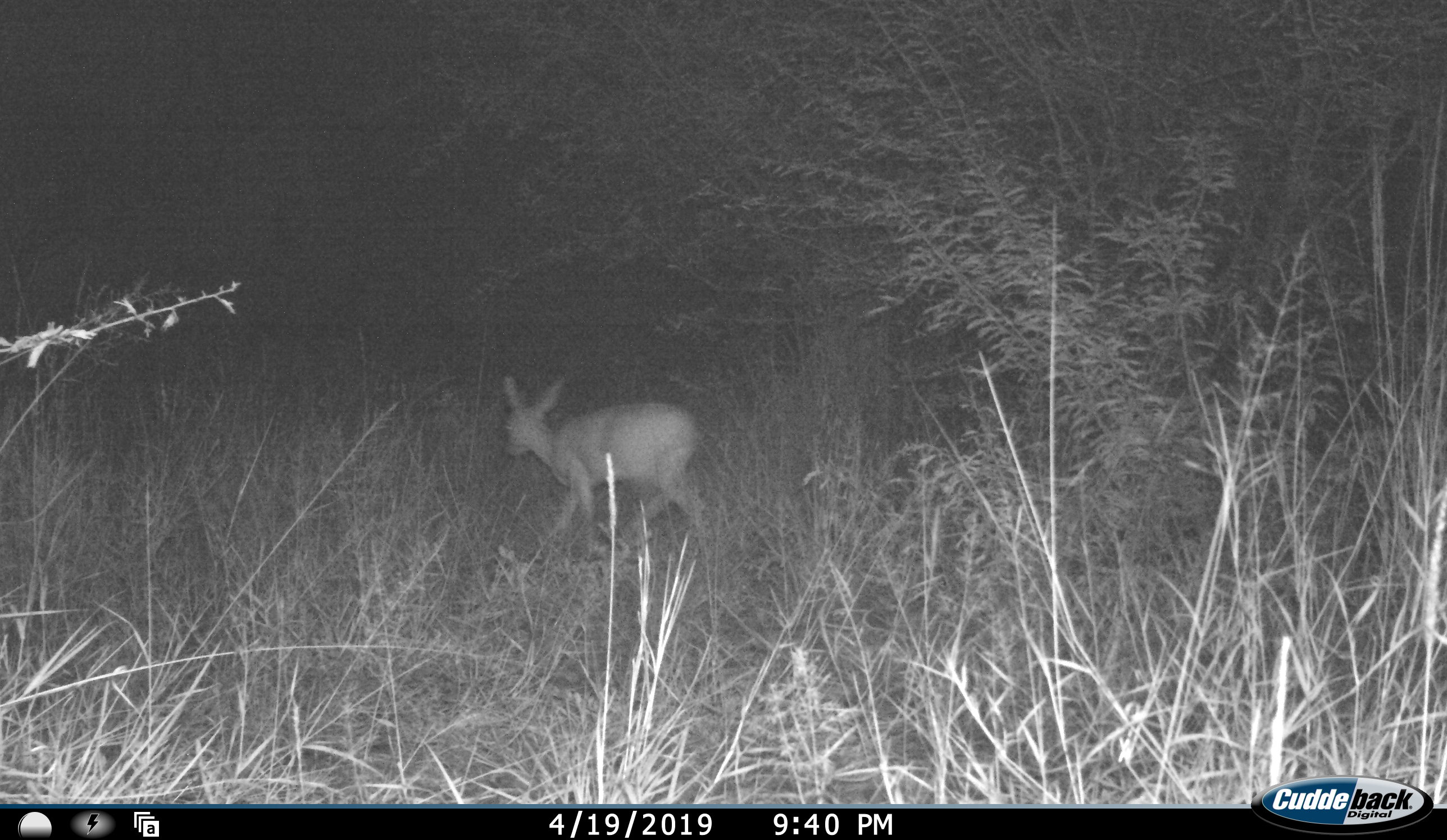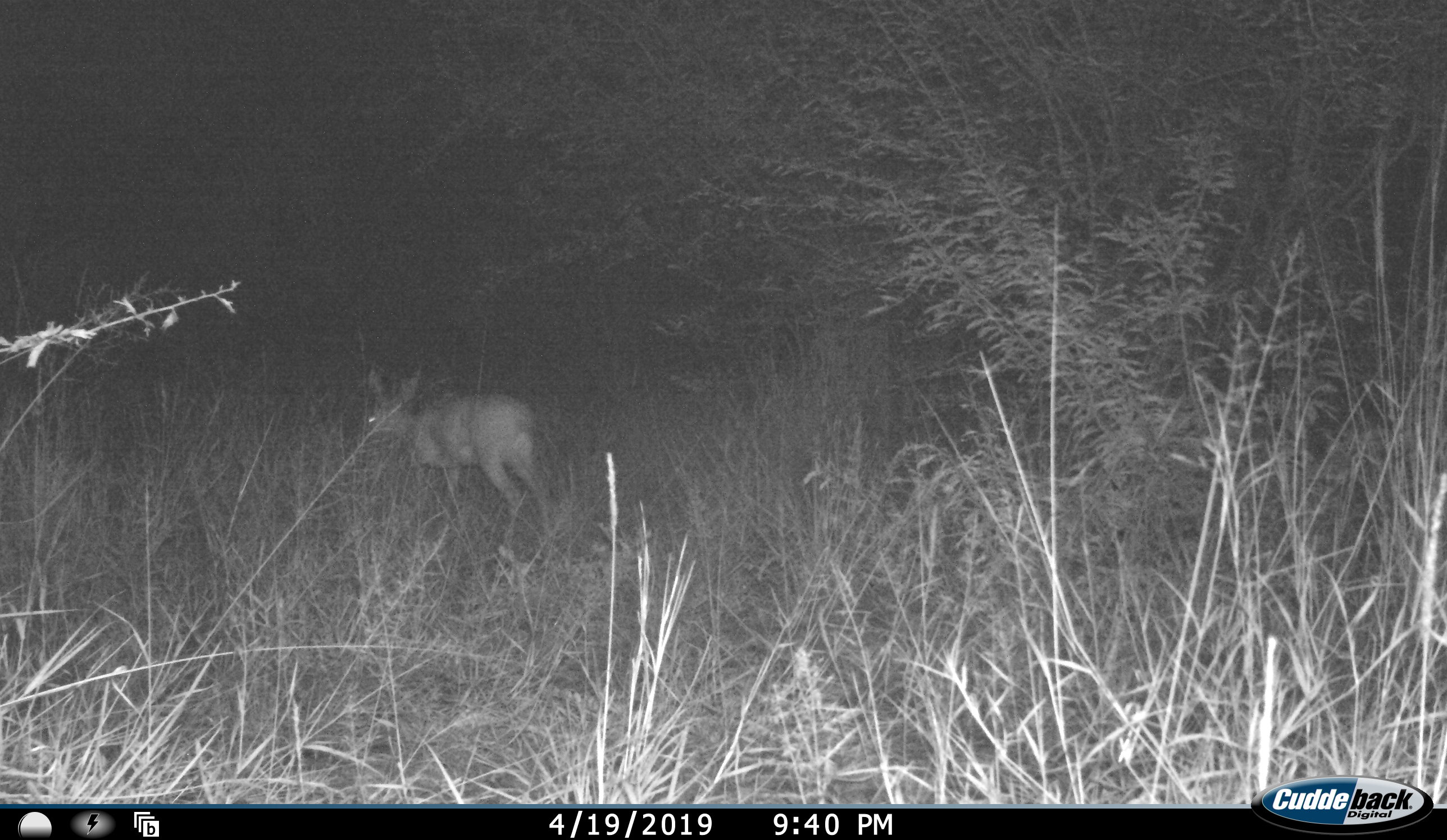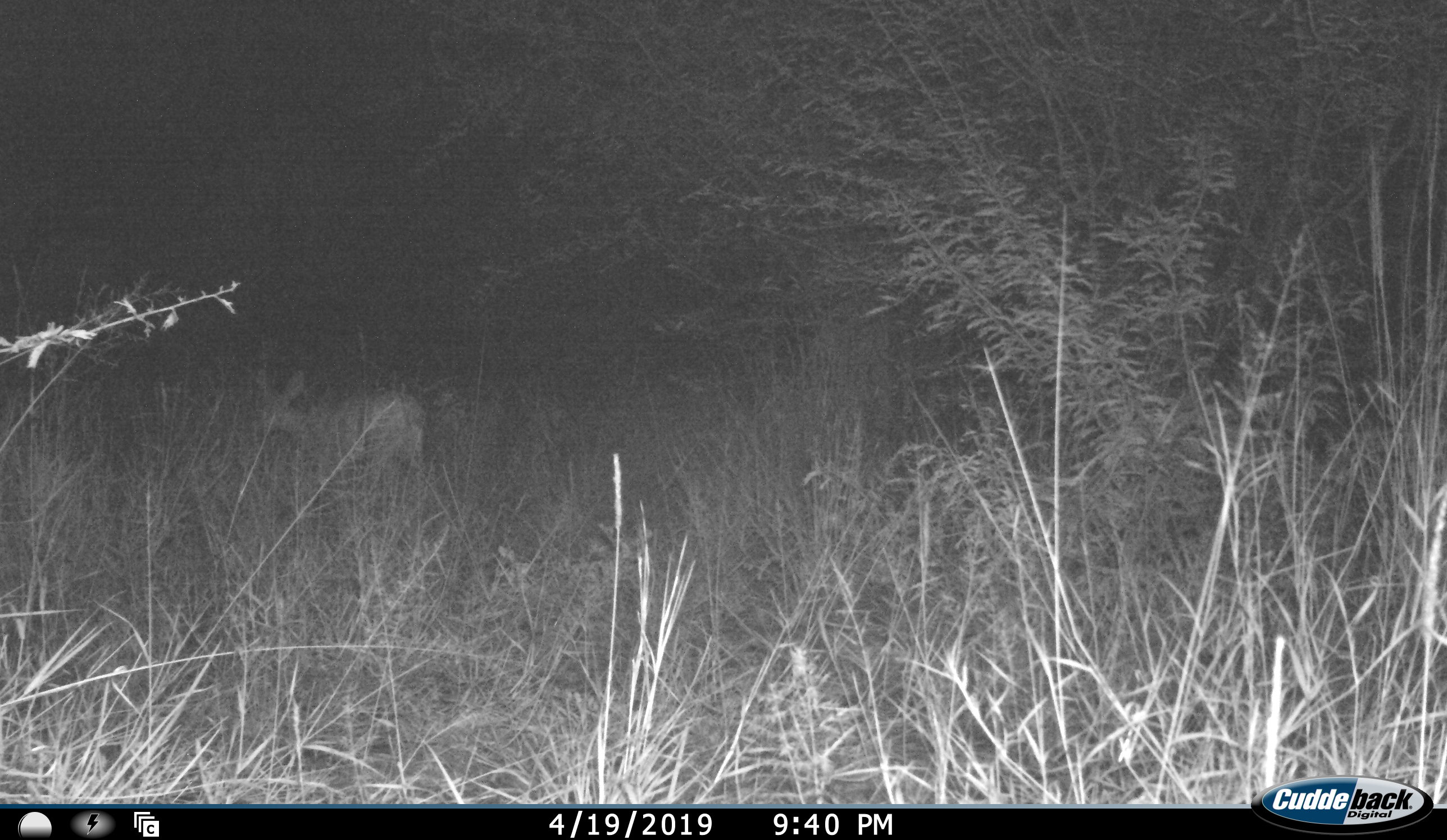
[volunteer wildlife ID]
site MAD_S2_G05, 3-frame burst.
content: unidentified animal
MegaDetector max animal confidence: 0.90